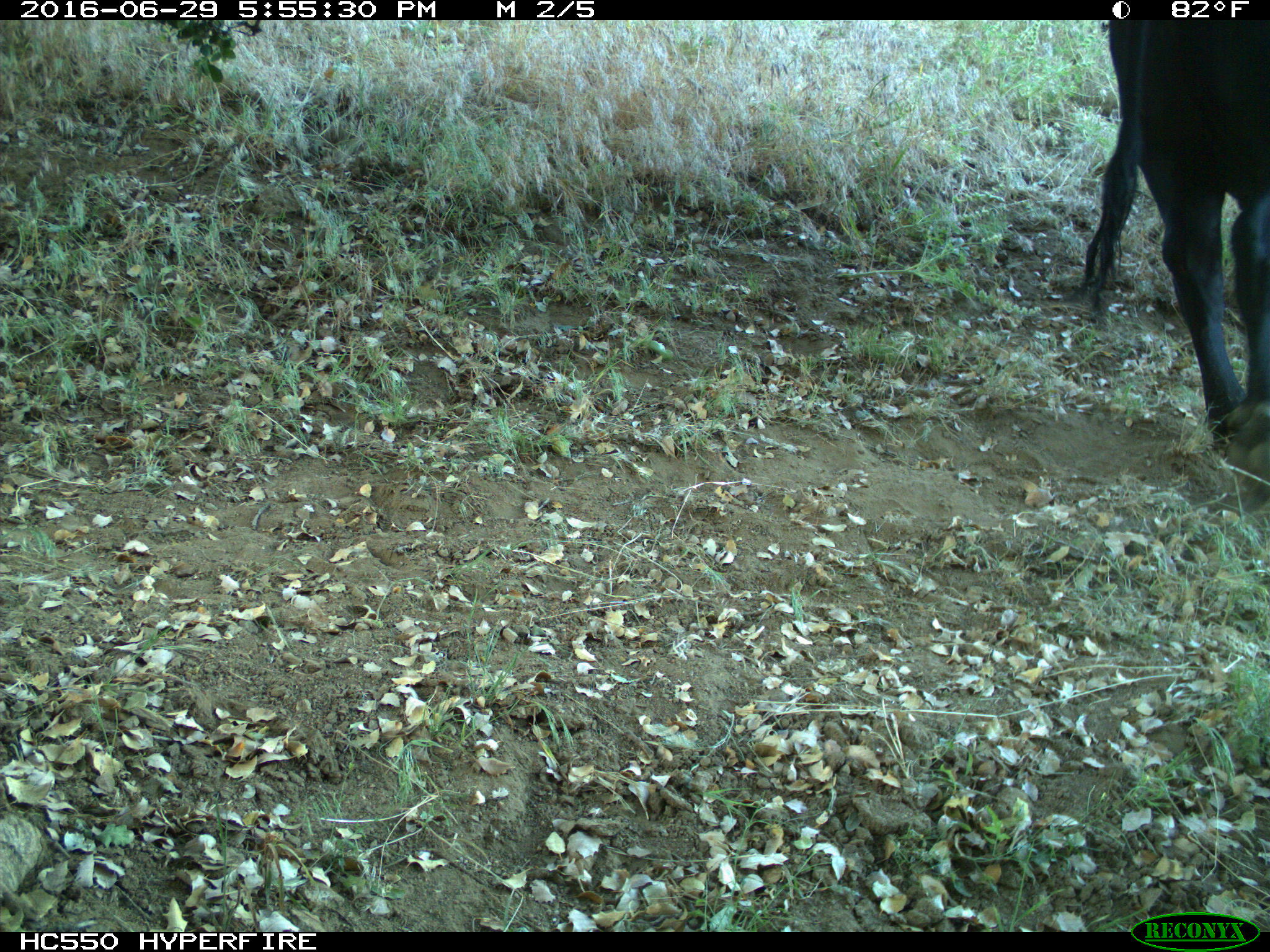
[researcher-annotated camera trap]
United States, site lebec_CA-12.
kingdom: Animalia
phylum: Chordata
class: Mammalia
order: Artiodactyla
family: Bovidae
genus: Bos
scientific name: Bos taurus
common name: domestic cow